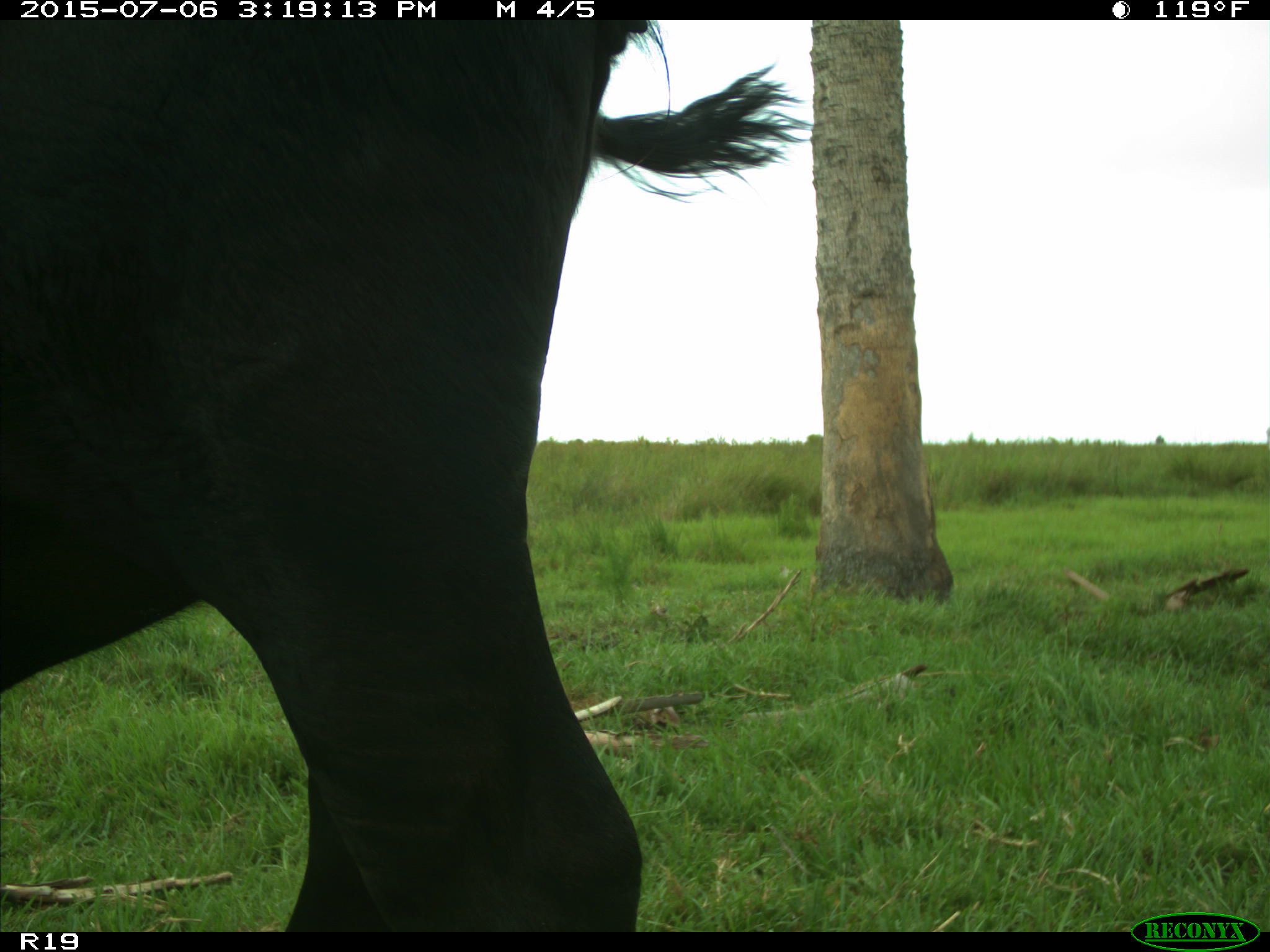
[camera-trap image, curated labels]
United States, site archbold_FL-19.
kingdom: Animalia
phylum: Chordata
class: Mammalia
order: Artiodactyla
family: Bovidae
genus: Bos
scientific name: Bos taurus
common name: domestic cow